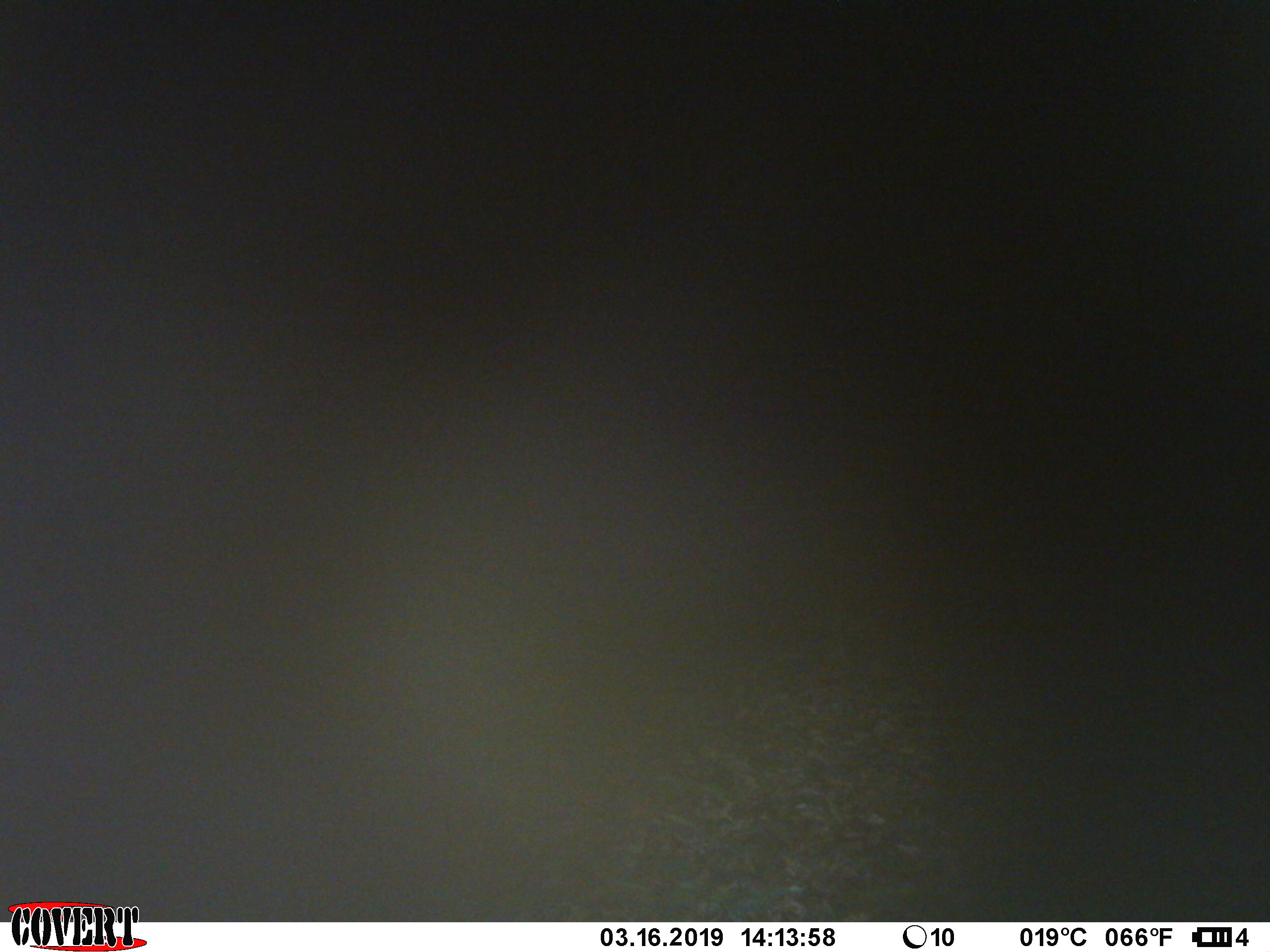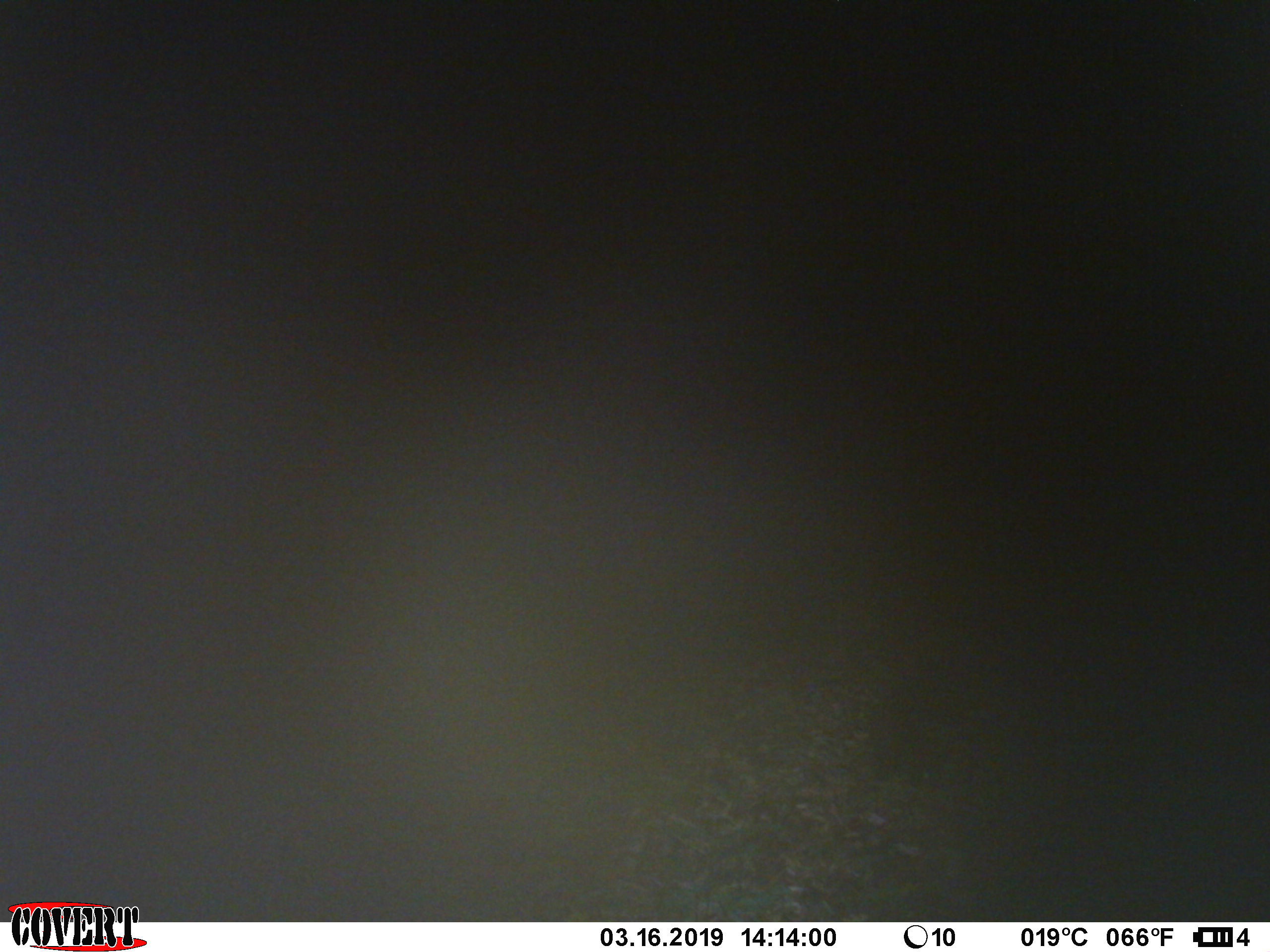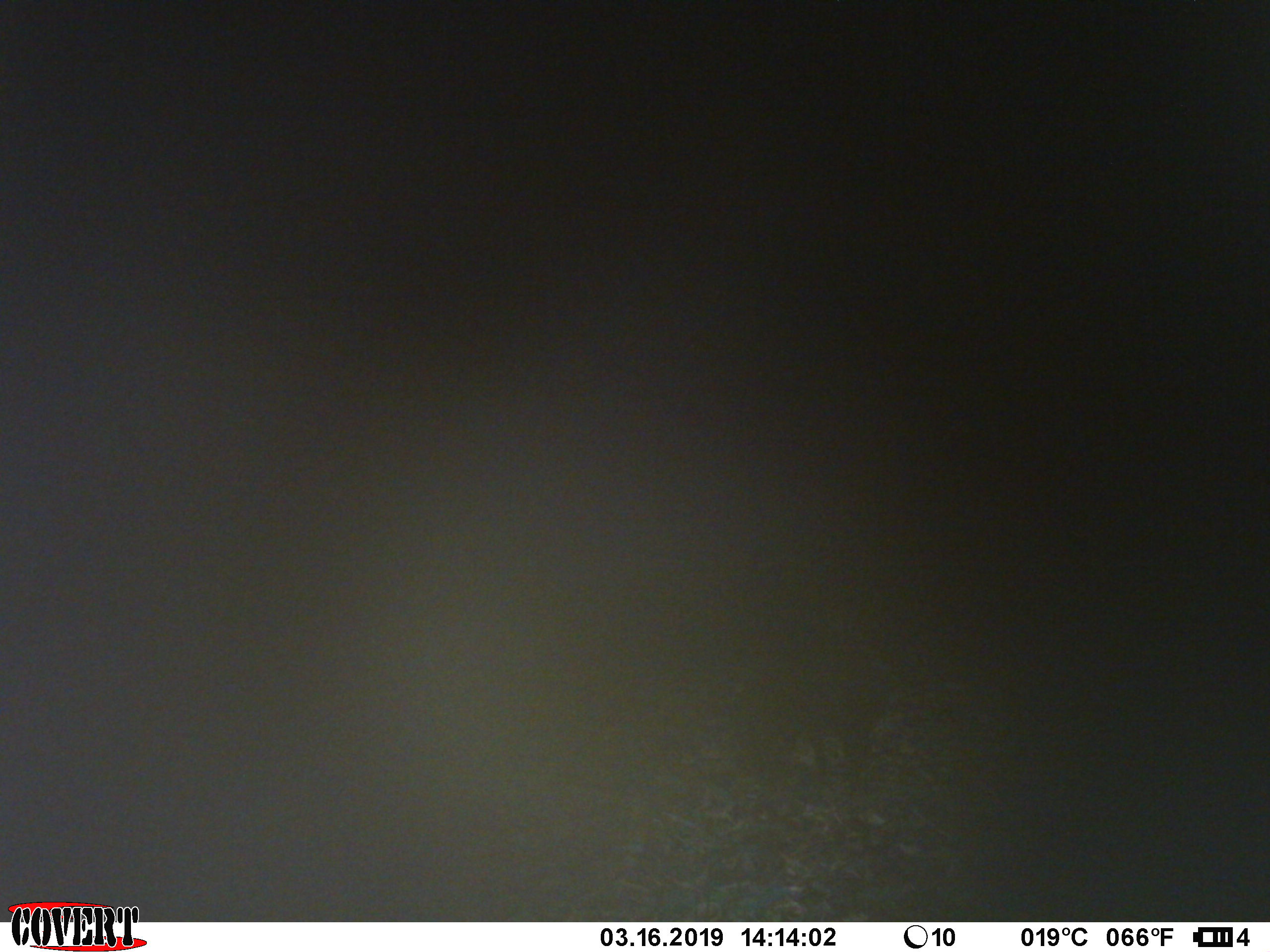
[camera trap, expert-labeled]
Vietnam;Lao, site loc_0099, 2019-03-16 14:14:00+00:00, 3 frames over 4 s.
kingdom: Animalia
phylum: Chordata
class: Mammalia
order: Artiodactyla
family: Suidae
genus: Sus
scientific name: Sus scrofa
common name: eurasian wild pig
Eurasian wild pig (Sus scrofa). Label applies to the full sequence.